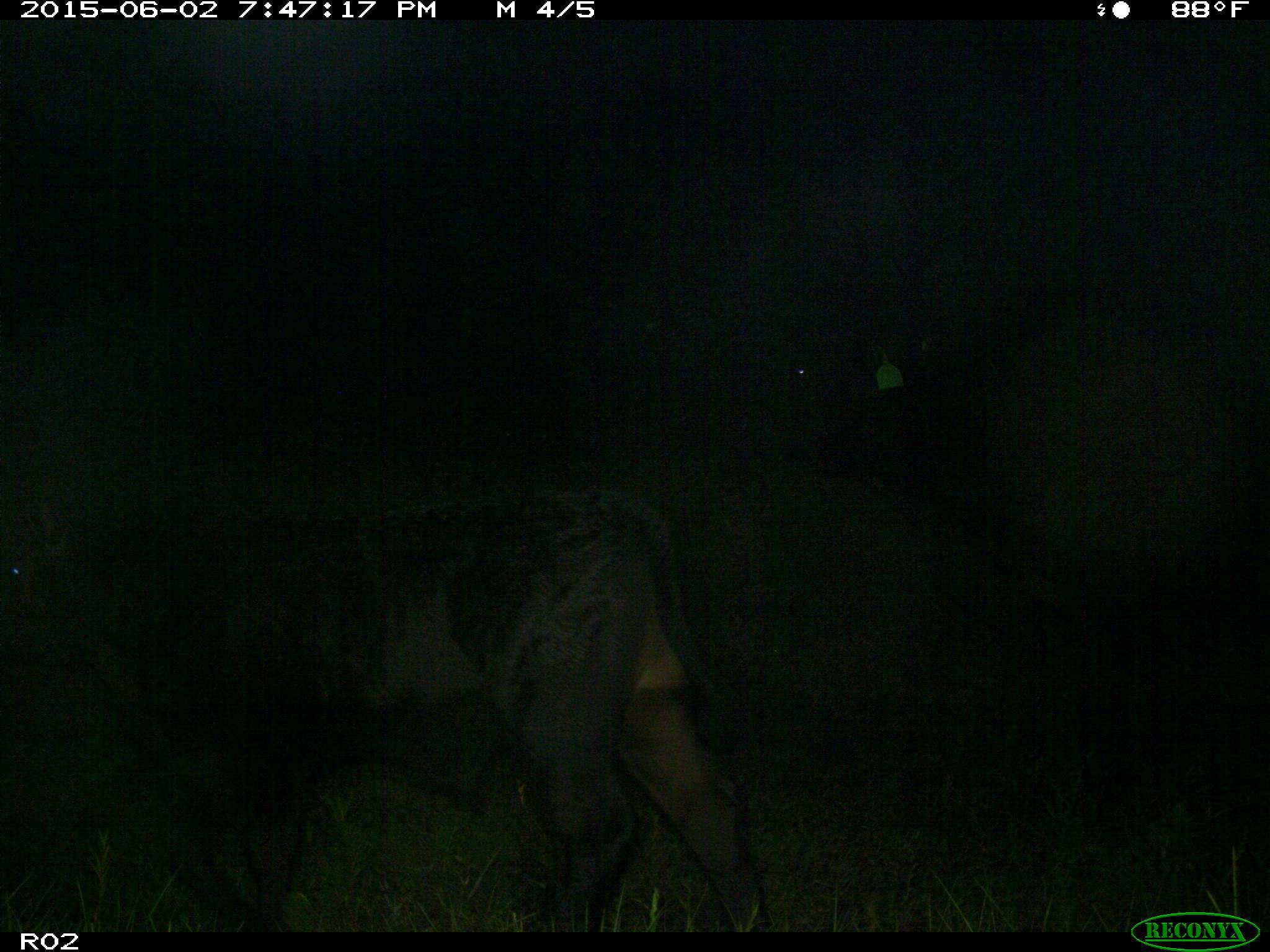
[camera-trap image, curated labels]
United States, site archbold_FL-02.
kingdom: Animalia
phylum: Chordata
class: Mammalia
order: Artiodactyla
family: Bovidae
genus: Bos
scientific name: Bos taurus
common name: domestic cow